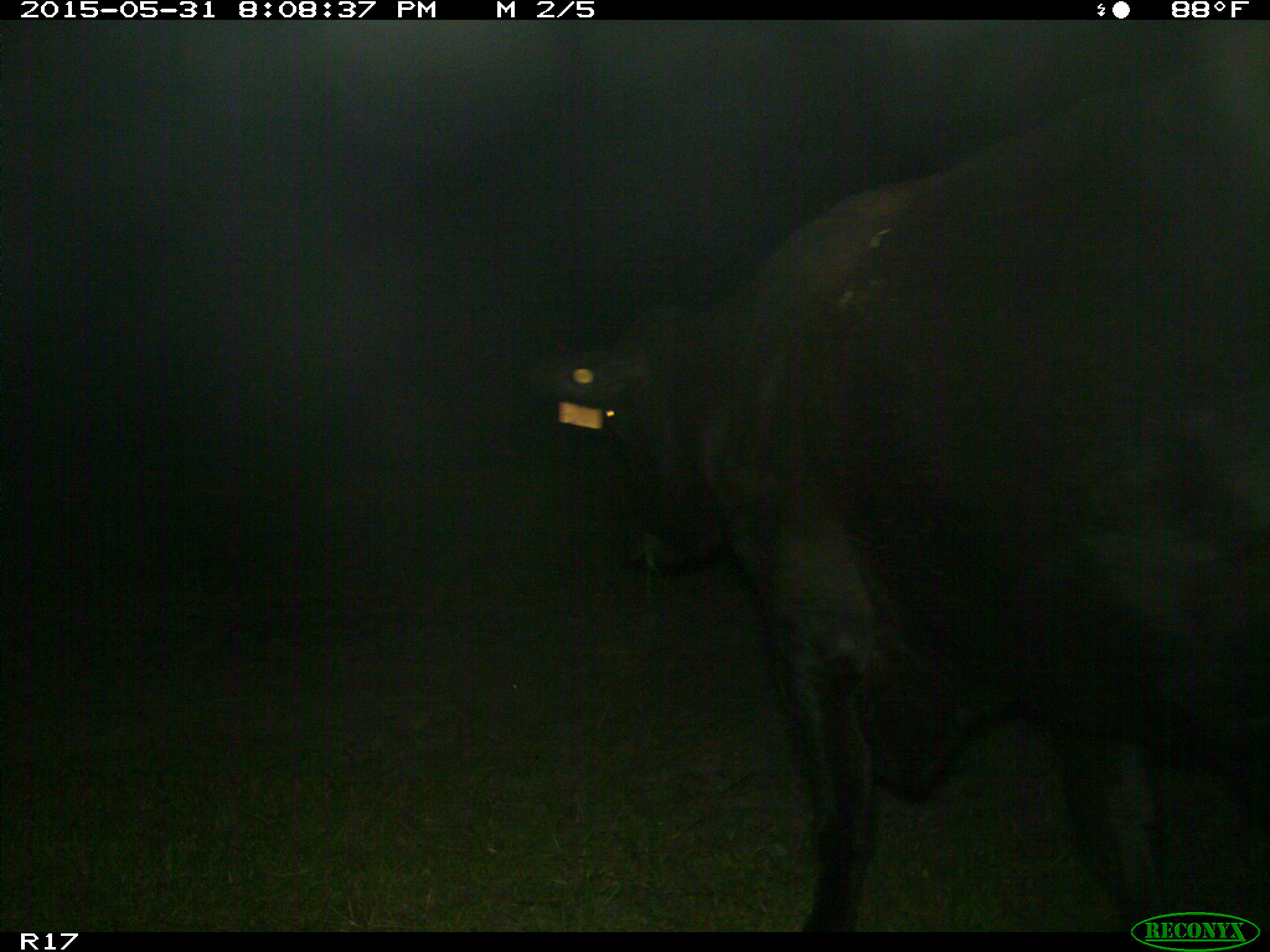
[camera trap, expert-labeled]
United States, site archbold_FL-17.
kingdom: Animalia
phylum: Chordata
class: Mammalia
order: Artiodactyla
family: Bovidae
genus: Bos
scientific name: Bos taurus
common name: domestic cow